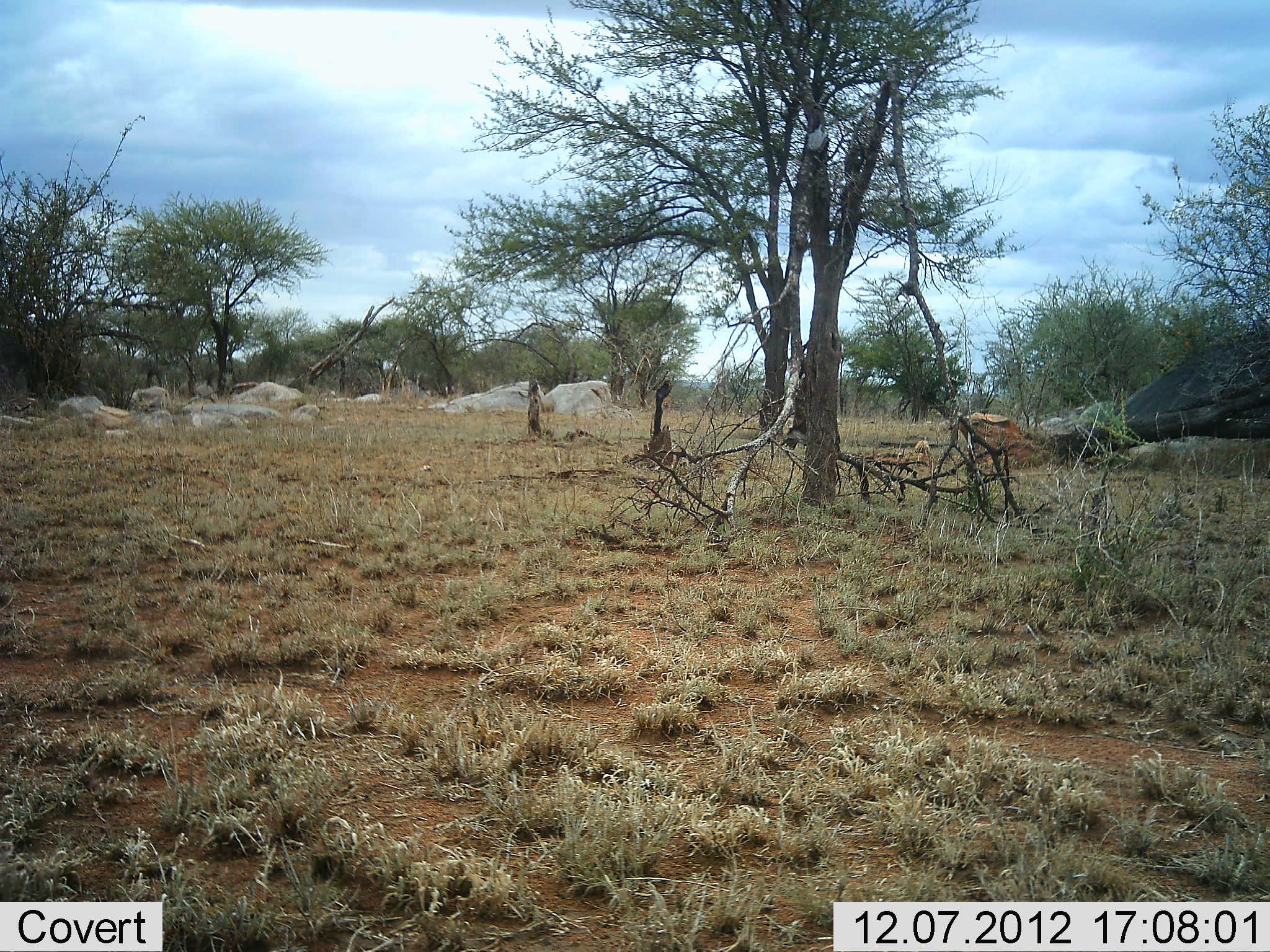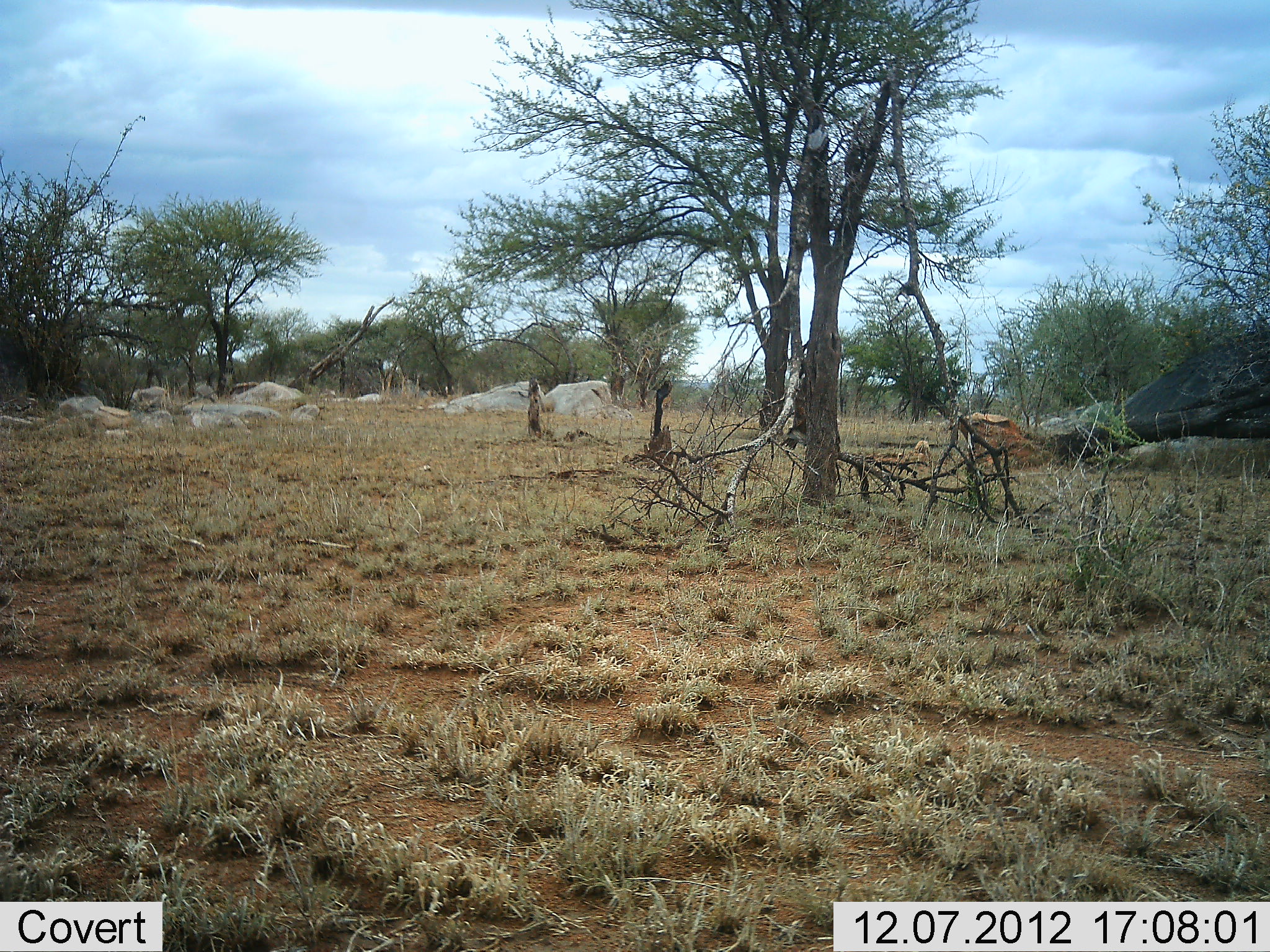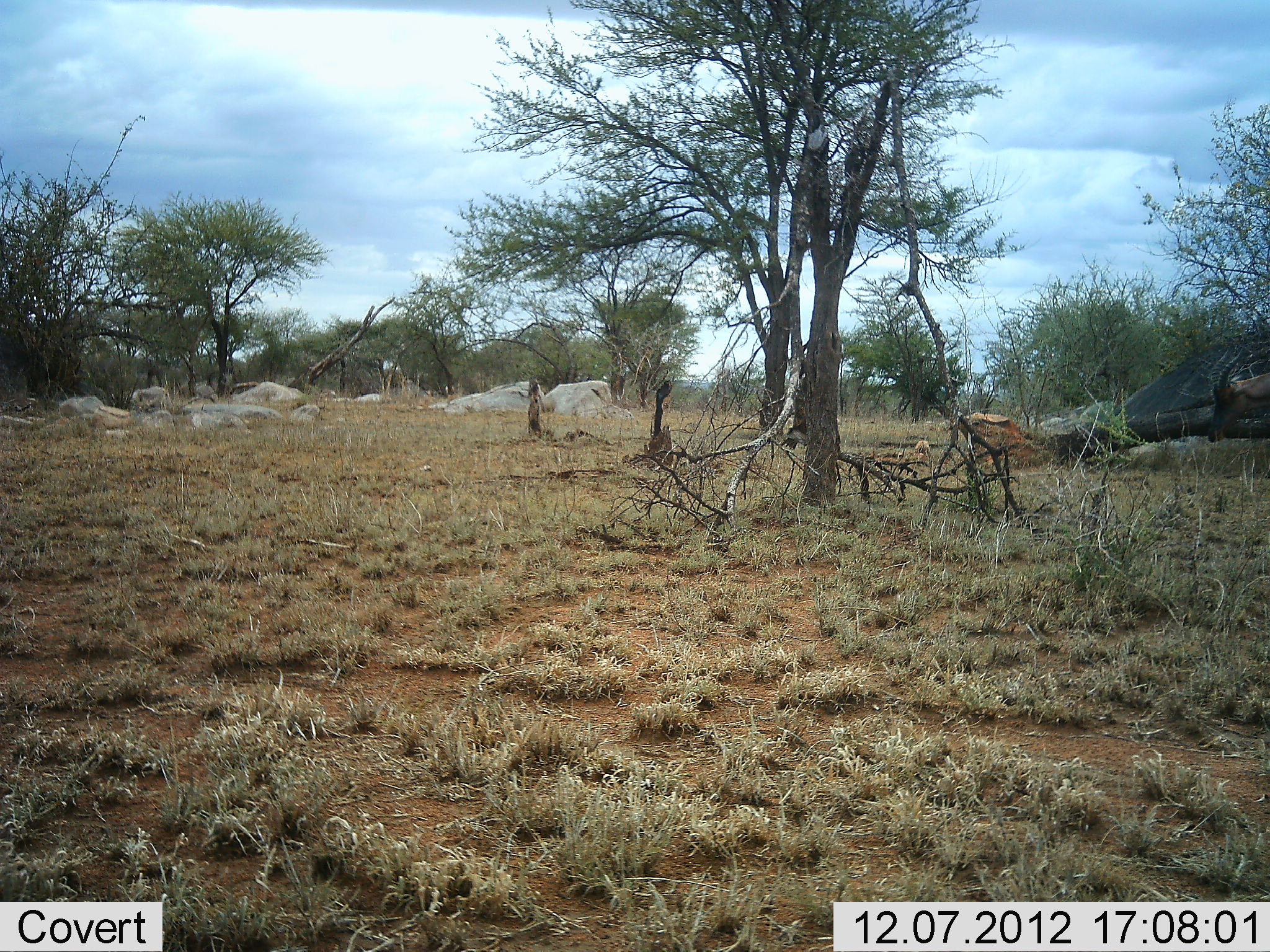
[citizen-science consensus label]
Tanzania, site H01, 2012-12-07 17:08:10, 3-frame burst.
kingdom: Animalia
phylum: Chordata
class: Mammalia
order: Artiodactyla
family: Bovidae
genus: Damaliscus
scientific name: Damaliscus lunatus jimela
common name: topi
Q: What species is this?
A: Topi (Damaliscus lunatus jimela).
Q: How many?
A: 1.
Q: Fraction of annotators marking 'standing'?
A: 0%.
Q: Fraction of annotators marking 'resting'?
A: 0%.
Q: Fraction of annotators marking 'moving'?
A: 100%.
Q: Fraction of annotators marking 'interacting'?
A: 0%.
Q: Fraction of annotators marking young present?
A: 0%.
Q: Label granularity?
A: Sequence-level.